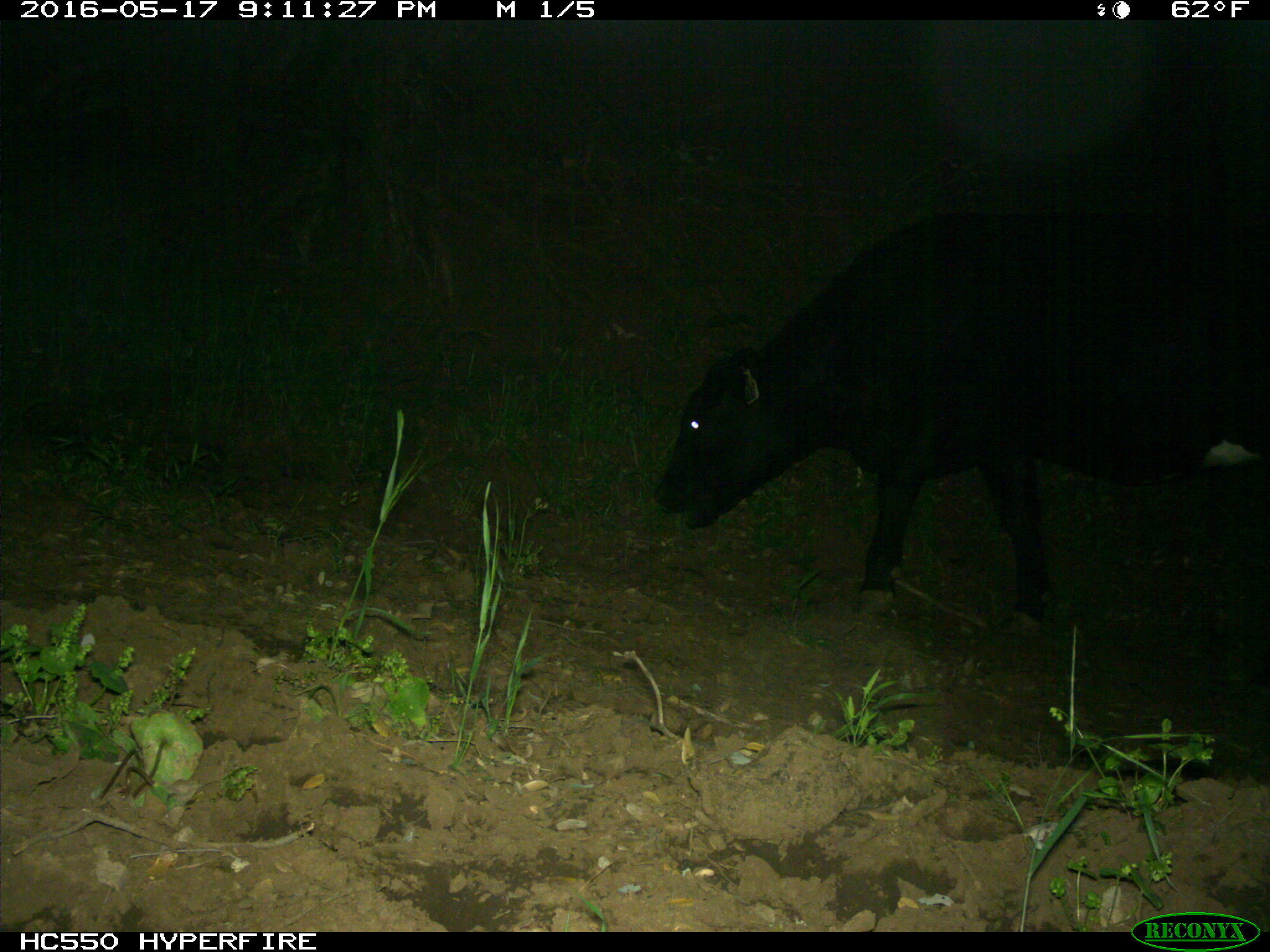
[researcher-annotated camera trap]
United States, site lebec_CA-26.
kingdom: Animalia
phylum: Chordata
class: Mammalia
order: Artiodactyla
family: Bovidae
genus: Bos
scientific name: Bos taurus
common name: domestic cow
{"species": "Bos taurus (domestic cow)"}